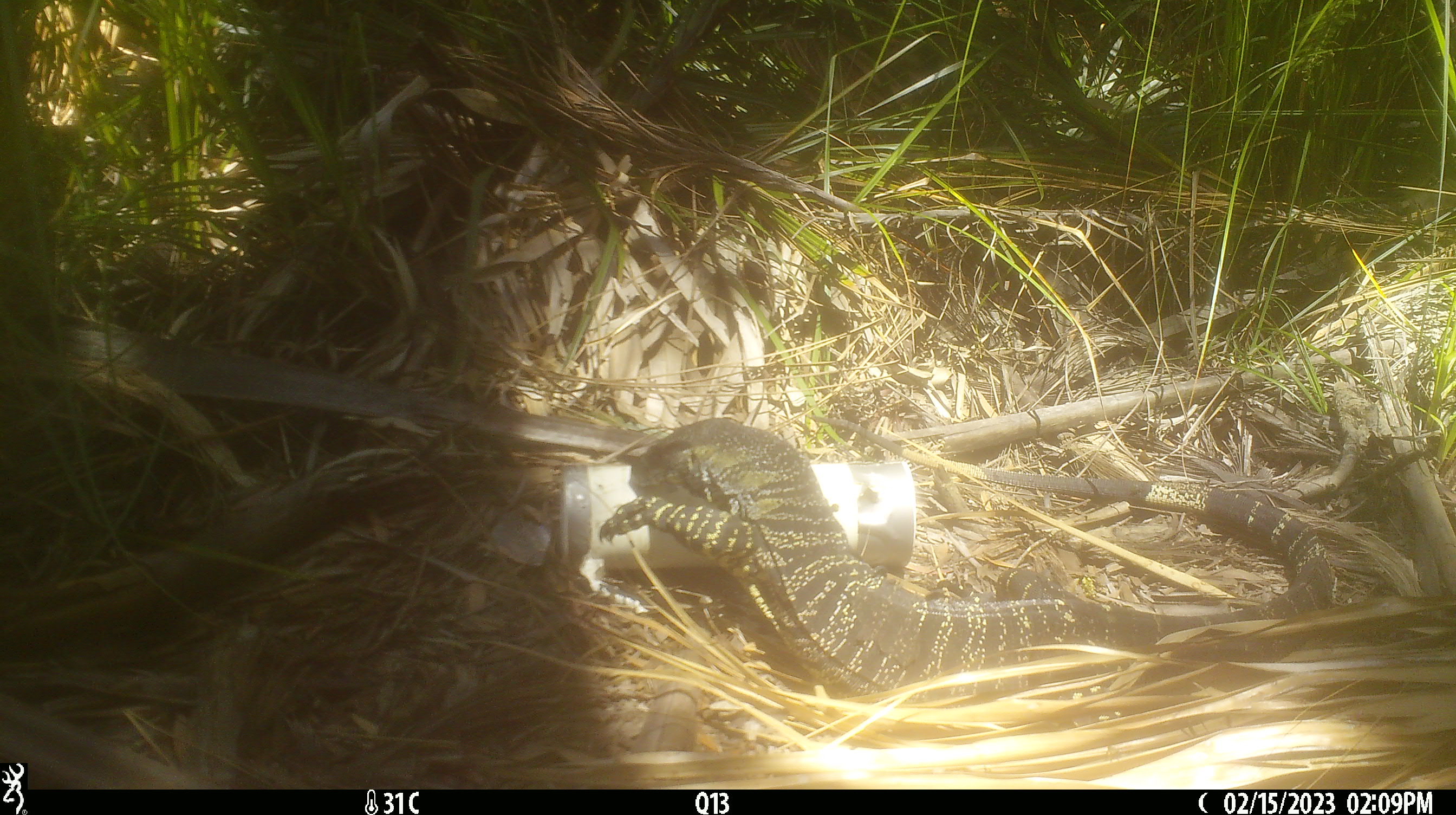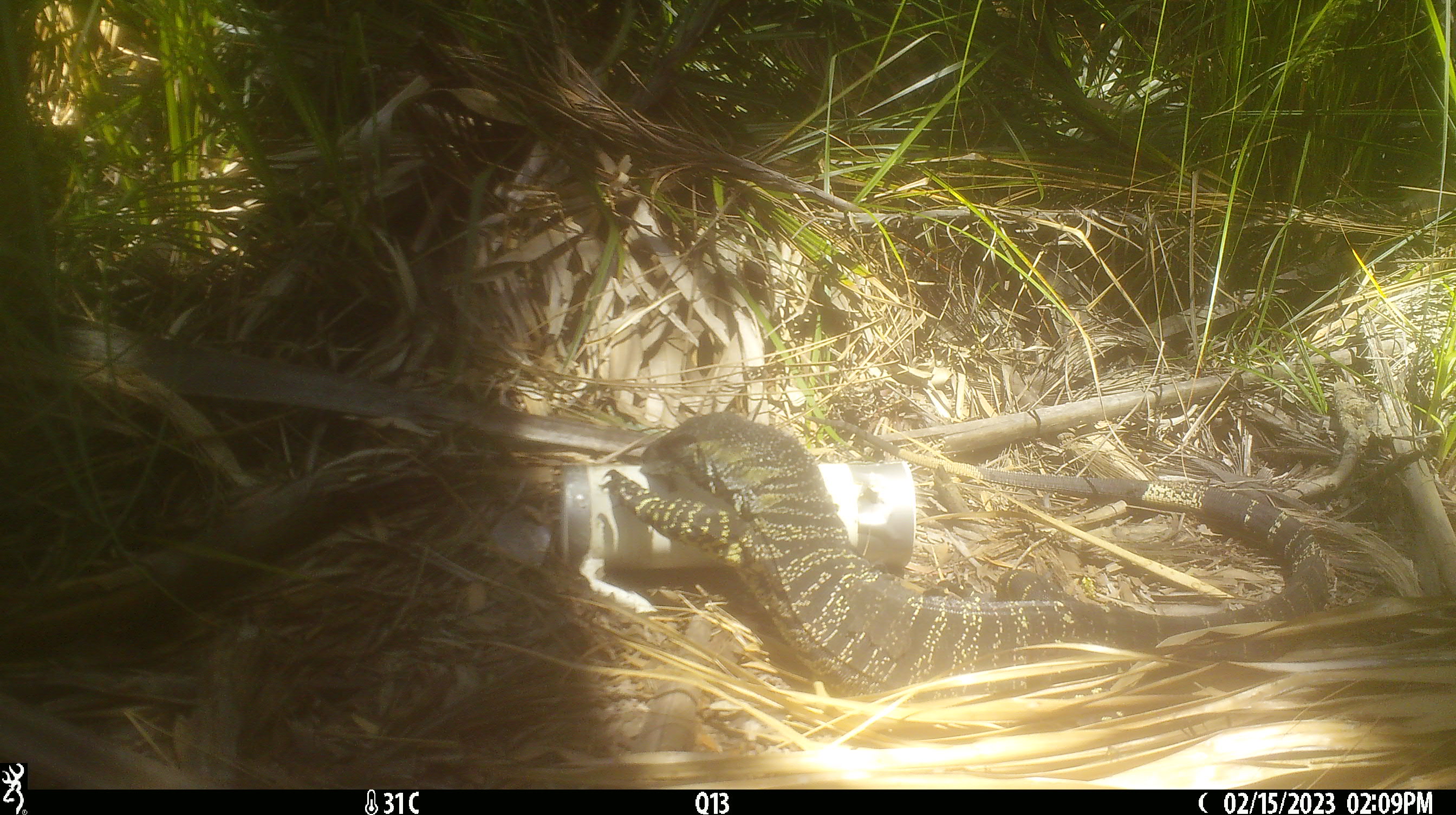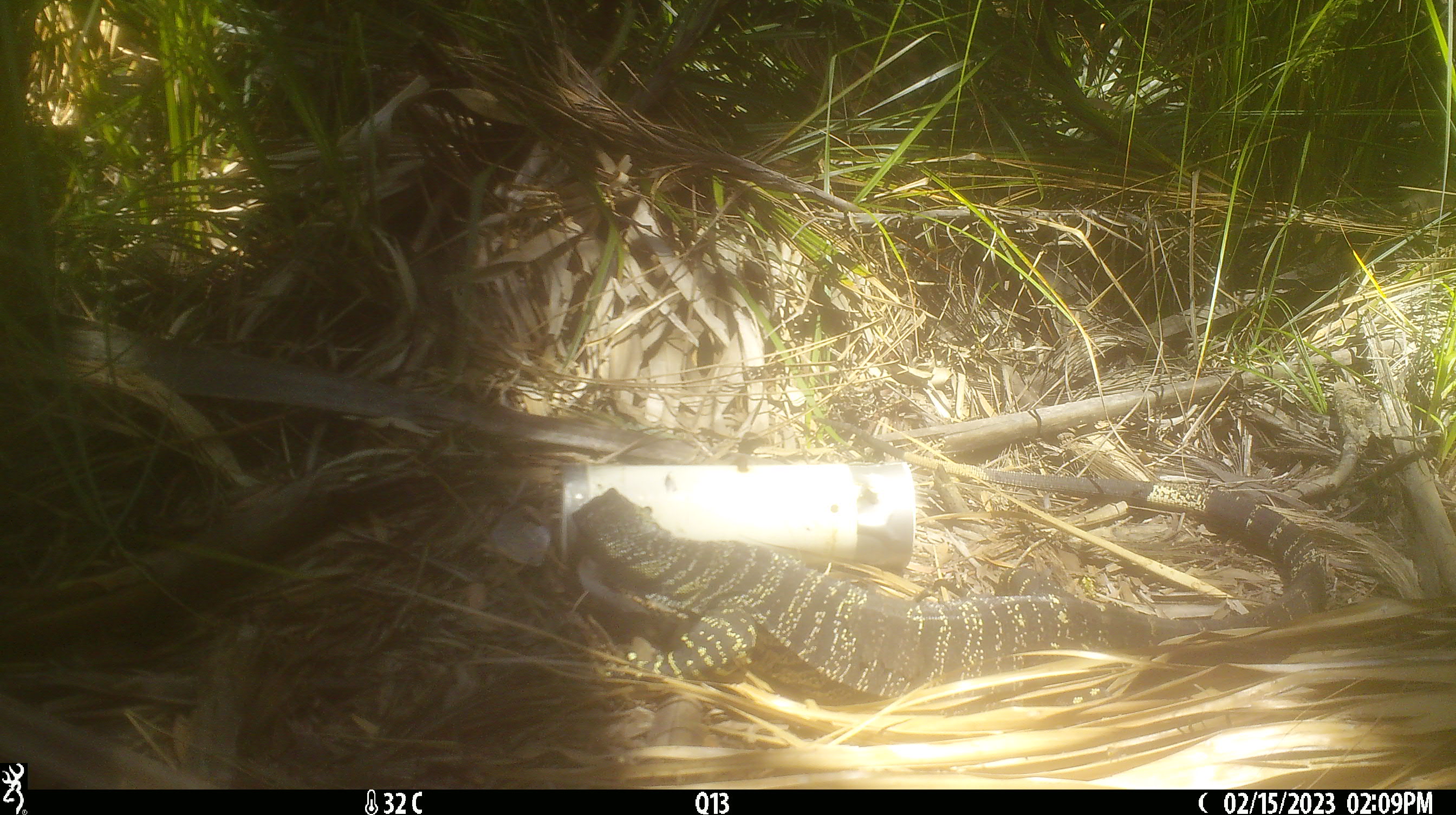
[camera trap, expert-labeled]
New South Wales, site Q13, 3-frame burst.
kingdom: Animalia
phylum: Chordata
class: Reptilia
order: Squamata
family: Varanidae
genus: Varanus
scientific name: Varanus varius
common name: lace monitor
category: goanna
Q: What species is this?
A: Goanna (lace monitor) (Varanus varius).